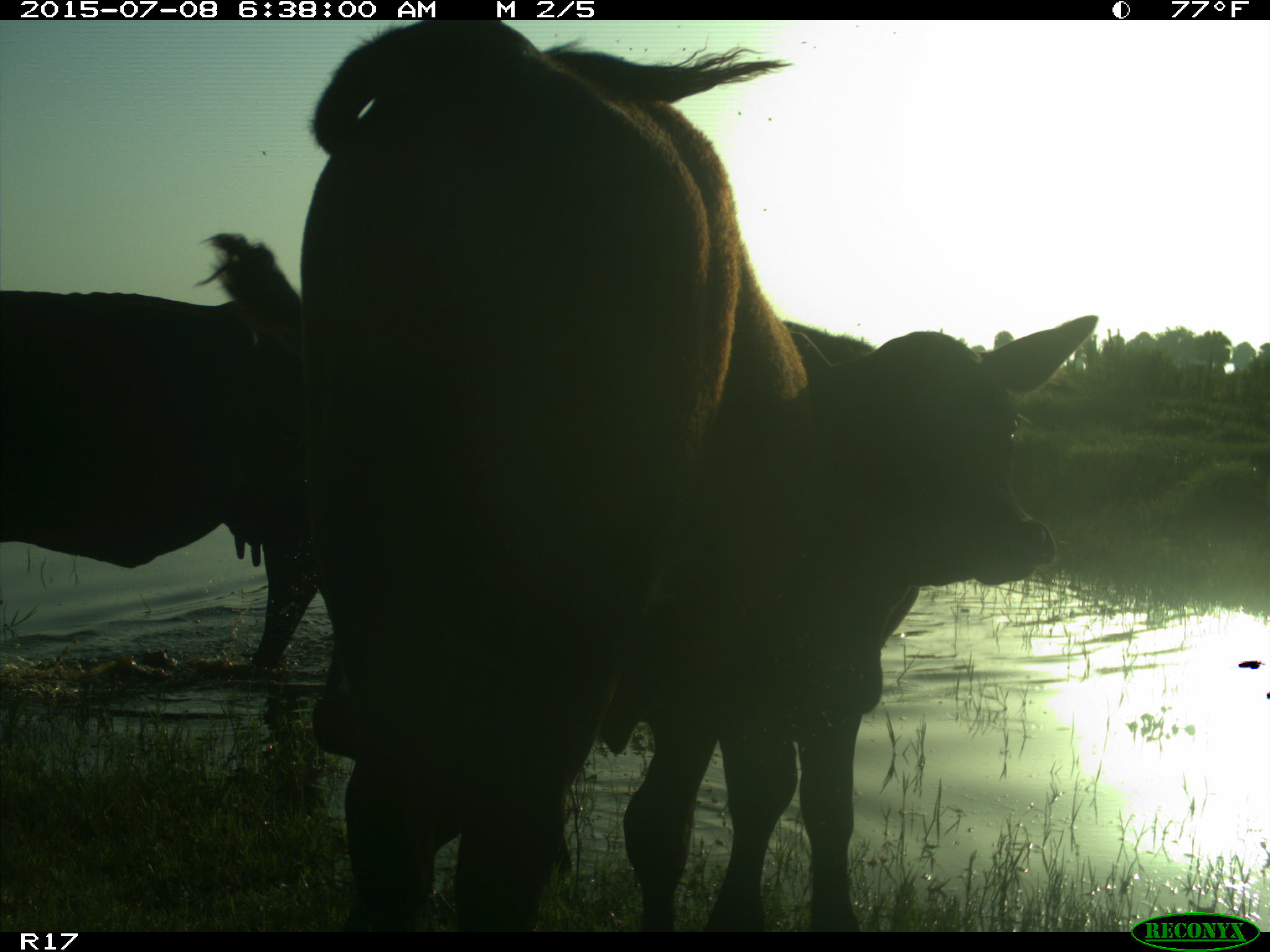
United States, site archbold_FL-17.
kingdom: Animalia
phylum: Chordata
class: Mammalia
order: Artiodactyla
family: Bovidae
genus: Bos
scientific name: Bos taurus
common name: domestic cow